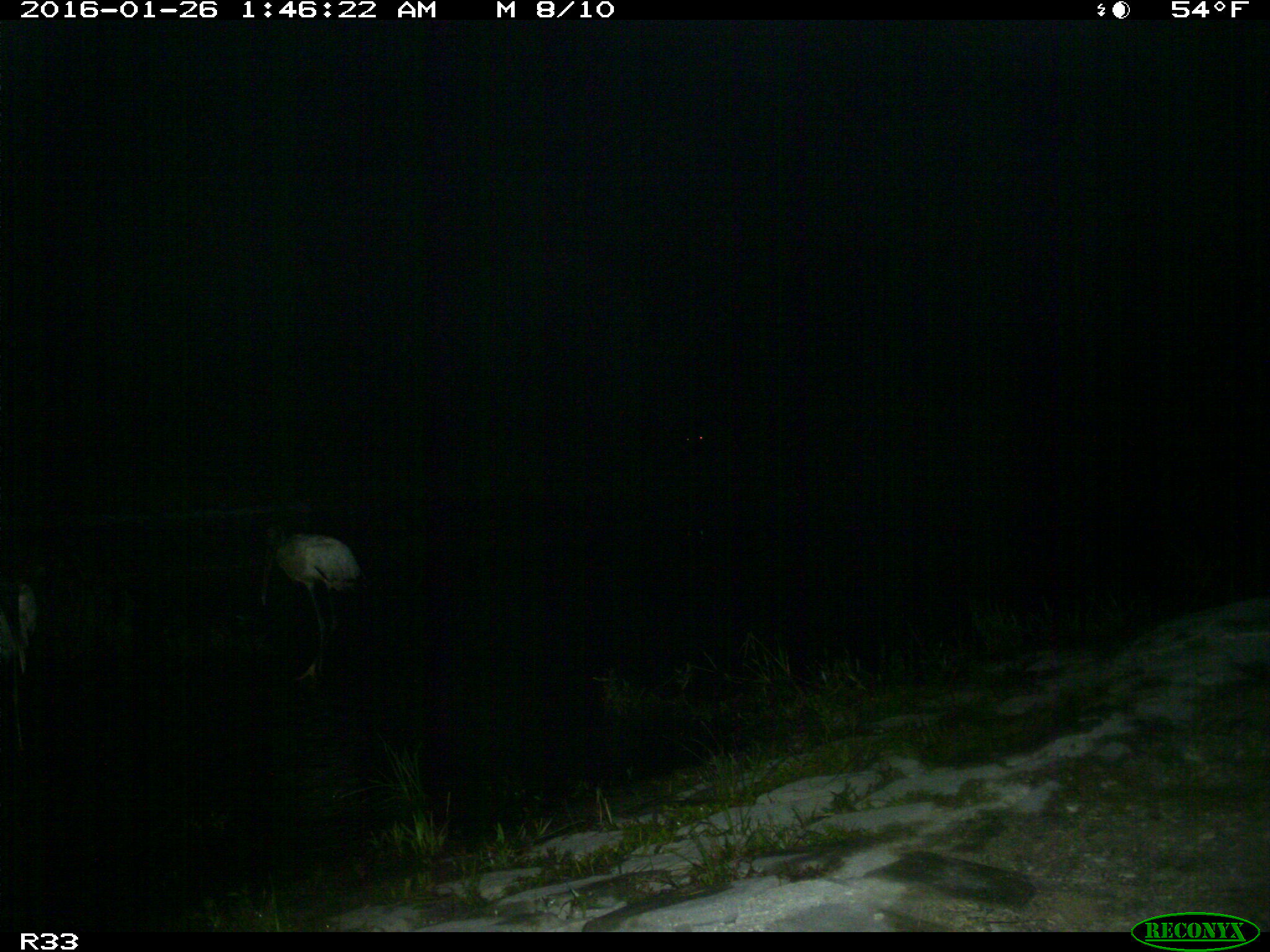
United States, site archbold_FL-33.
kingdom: Animalia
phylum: Chordata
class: Aves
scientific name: Aves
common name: birds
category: unidentified bird